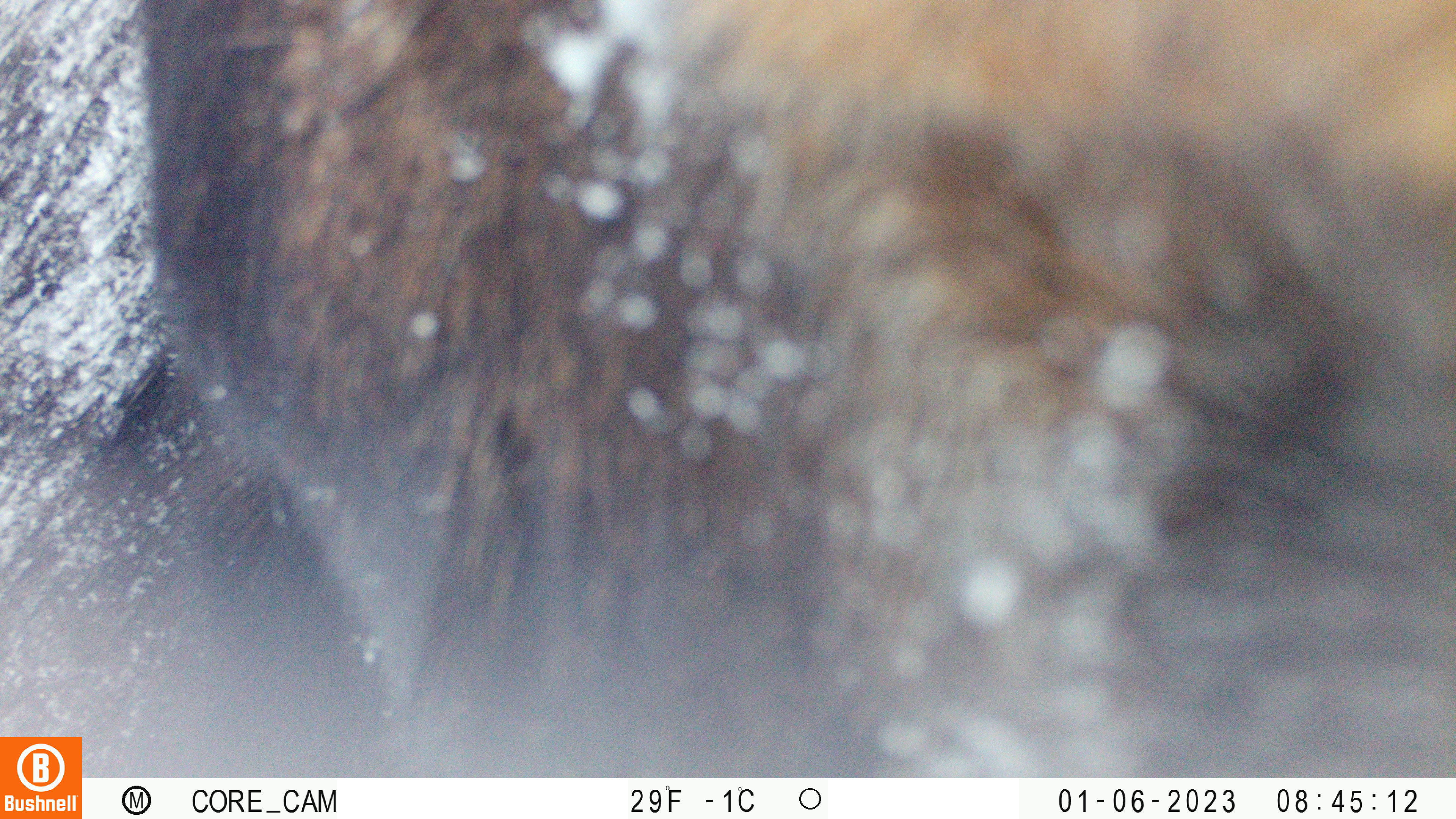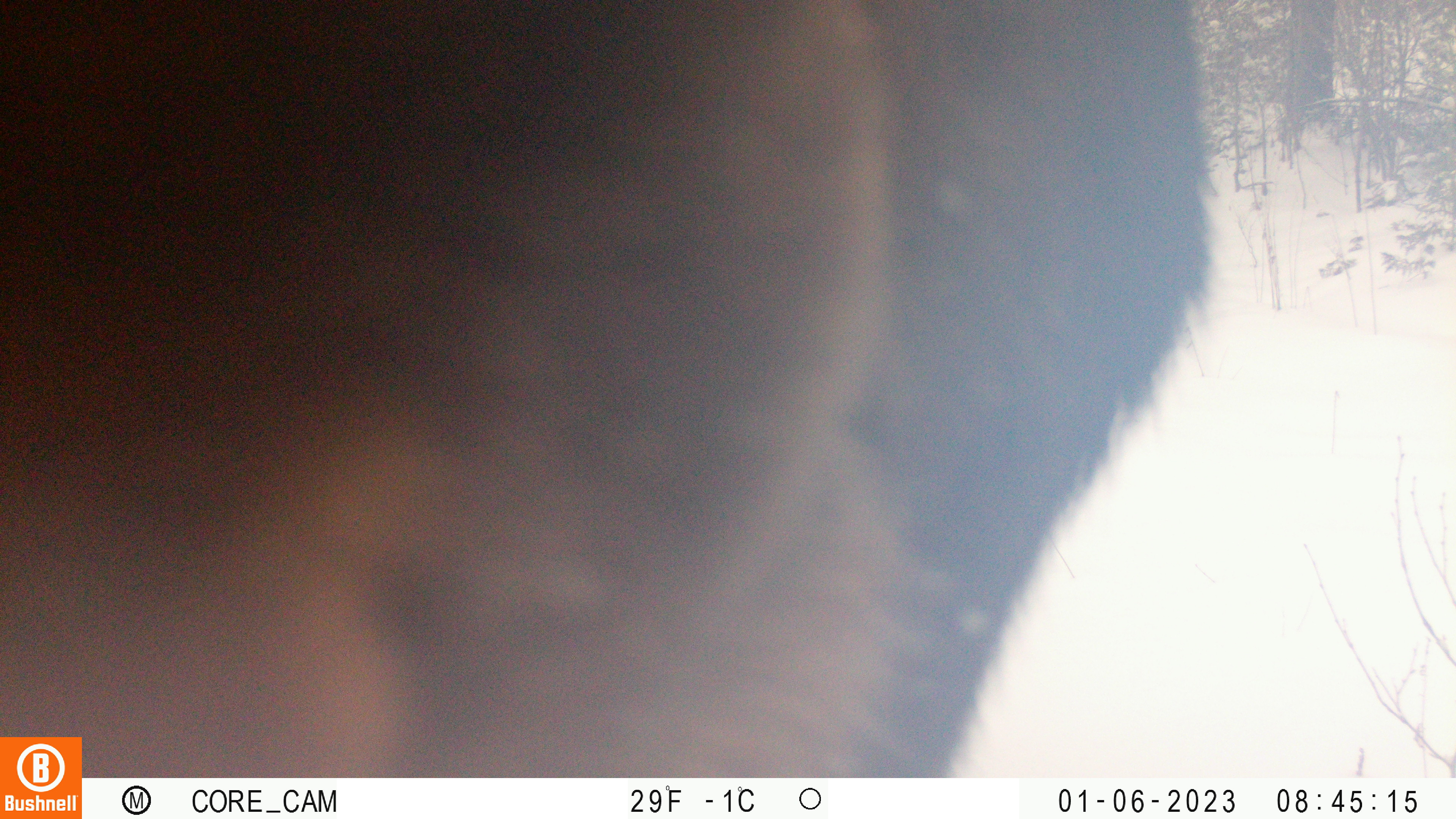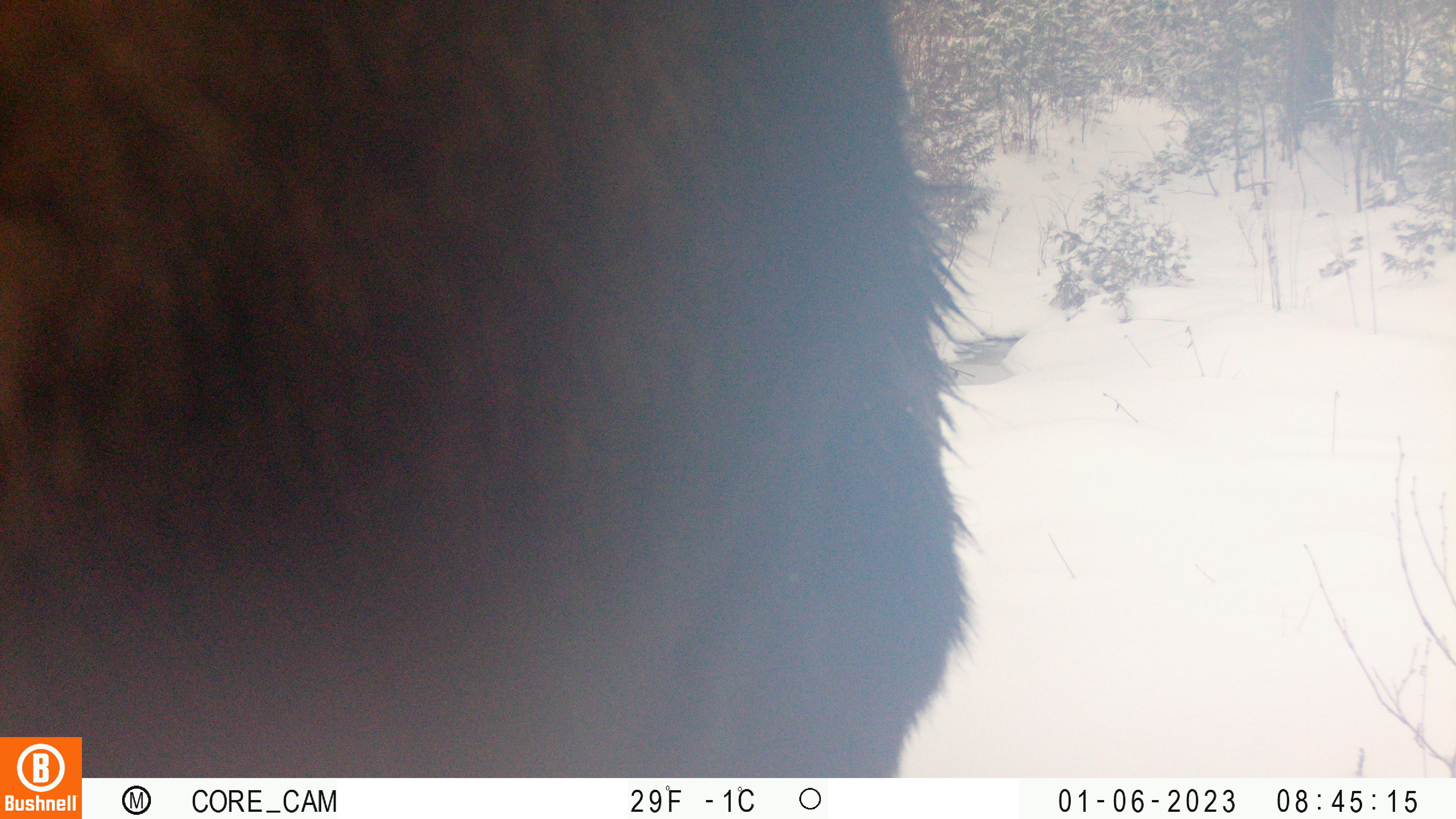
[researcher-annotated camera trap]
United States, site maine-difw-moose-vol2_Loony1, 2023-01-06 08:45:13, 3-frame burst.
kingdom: Animalia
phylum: Chordata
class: Mammalia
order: Artiodactyla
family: Cervidae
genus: Alces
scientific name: Alces alces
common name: moose